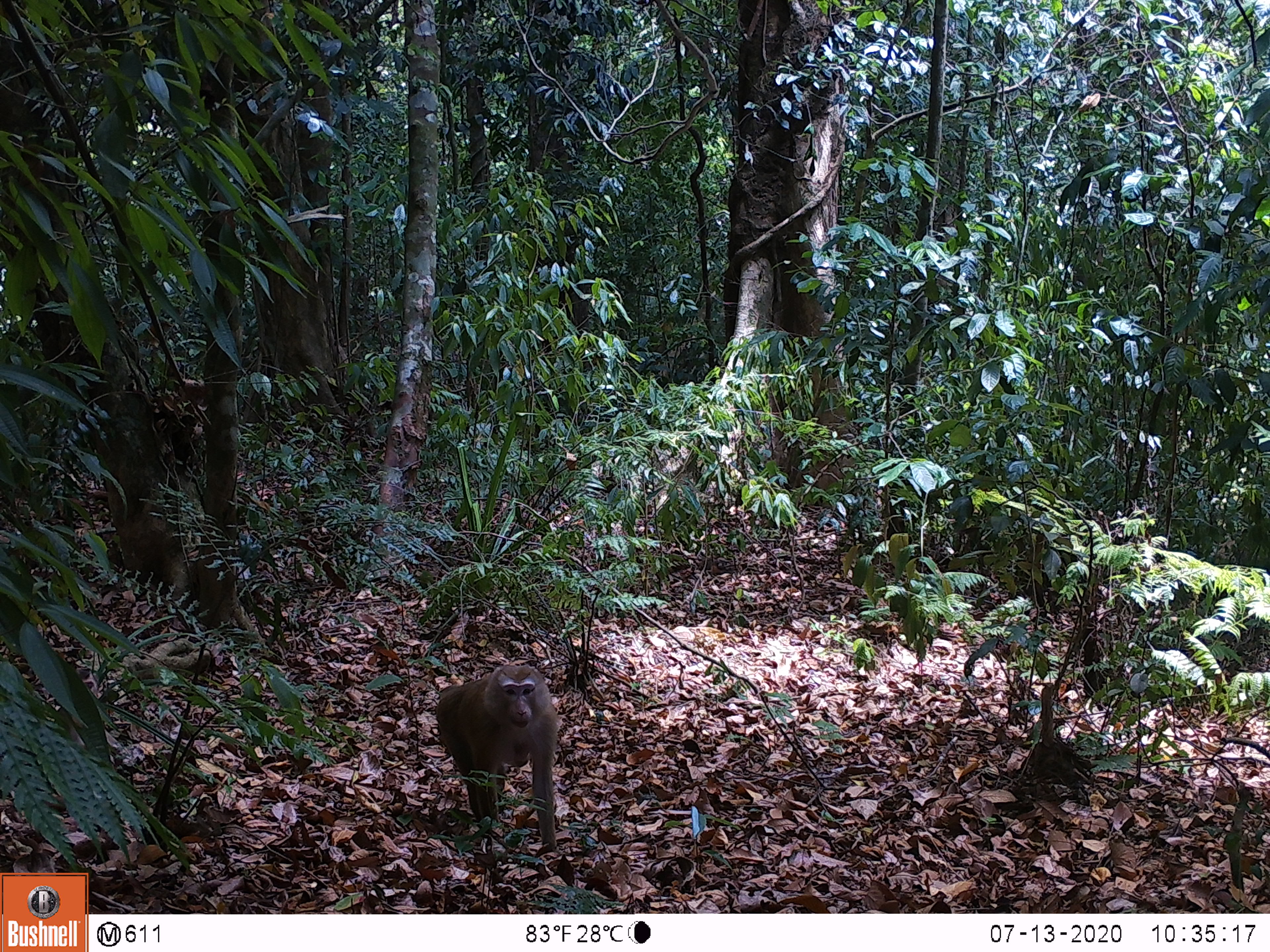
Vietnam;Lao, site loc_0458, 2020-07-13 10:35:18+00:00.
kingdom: Animalia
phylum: Chordata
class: Mammalia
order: Primates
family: Cercopithecidae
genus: Macaca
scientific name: Macaca nemestrina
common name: pig-tailed macaque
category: pig tailed macaque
Pig tailed macaque (pig-tailed macaque) (Macaca nemestrina). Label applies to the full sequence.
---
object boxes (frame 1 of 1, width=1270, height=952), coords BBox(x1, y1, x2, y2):
pig tailed macaque: BBox(434, 665, 560, 852)